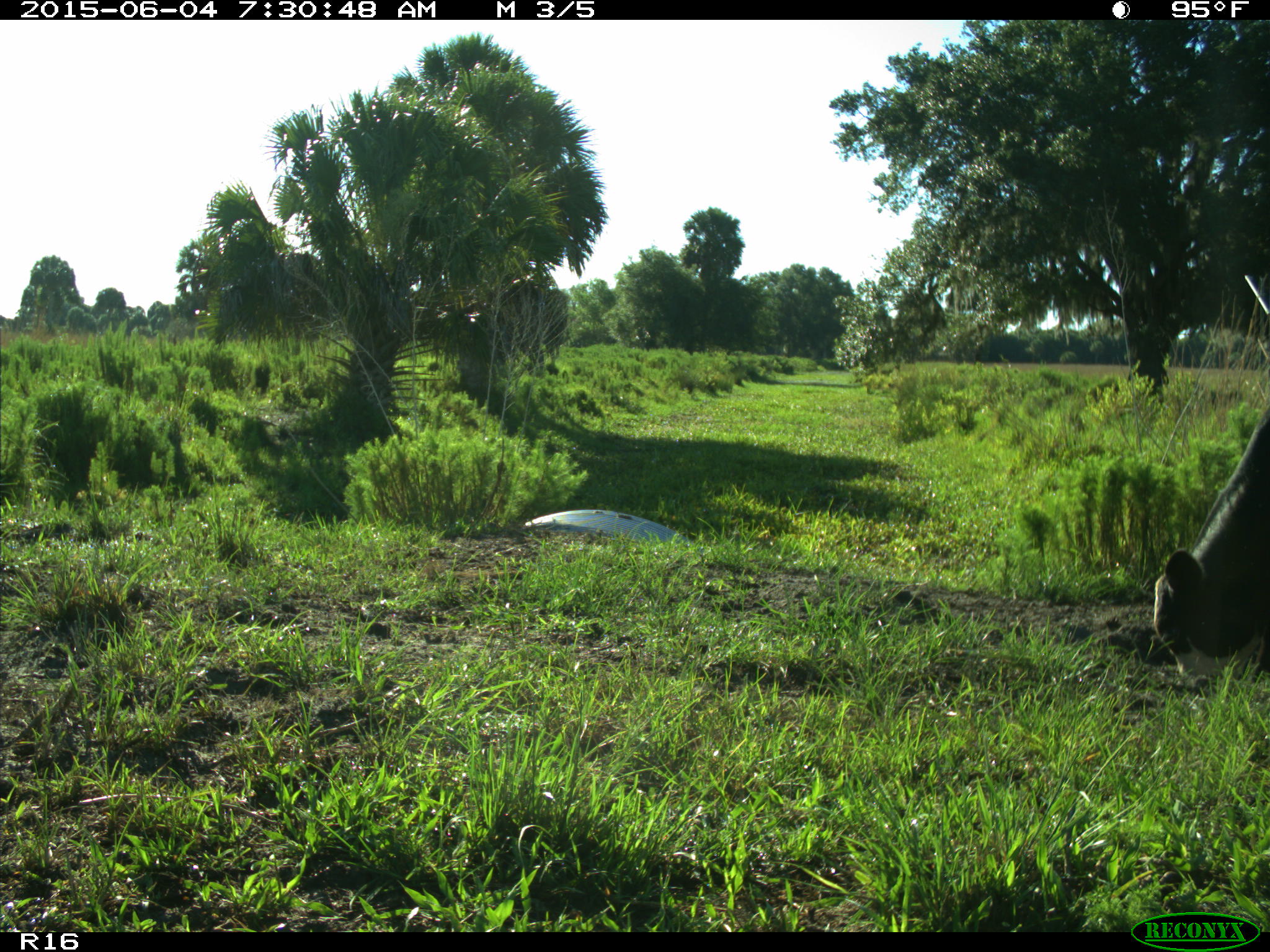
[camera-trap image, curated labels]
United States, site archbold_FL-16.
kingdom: Animalia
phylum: Chordata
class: Mammalia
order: Artiodactyla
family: Bovidae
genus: Bos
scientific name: Bos taurus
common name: domestic cow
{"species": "Bos taurus (domestic cow)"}